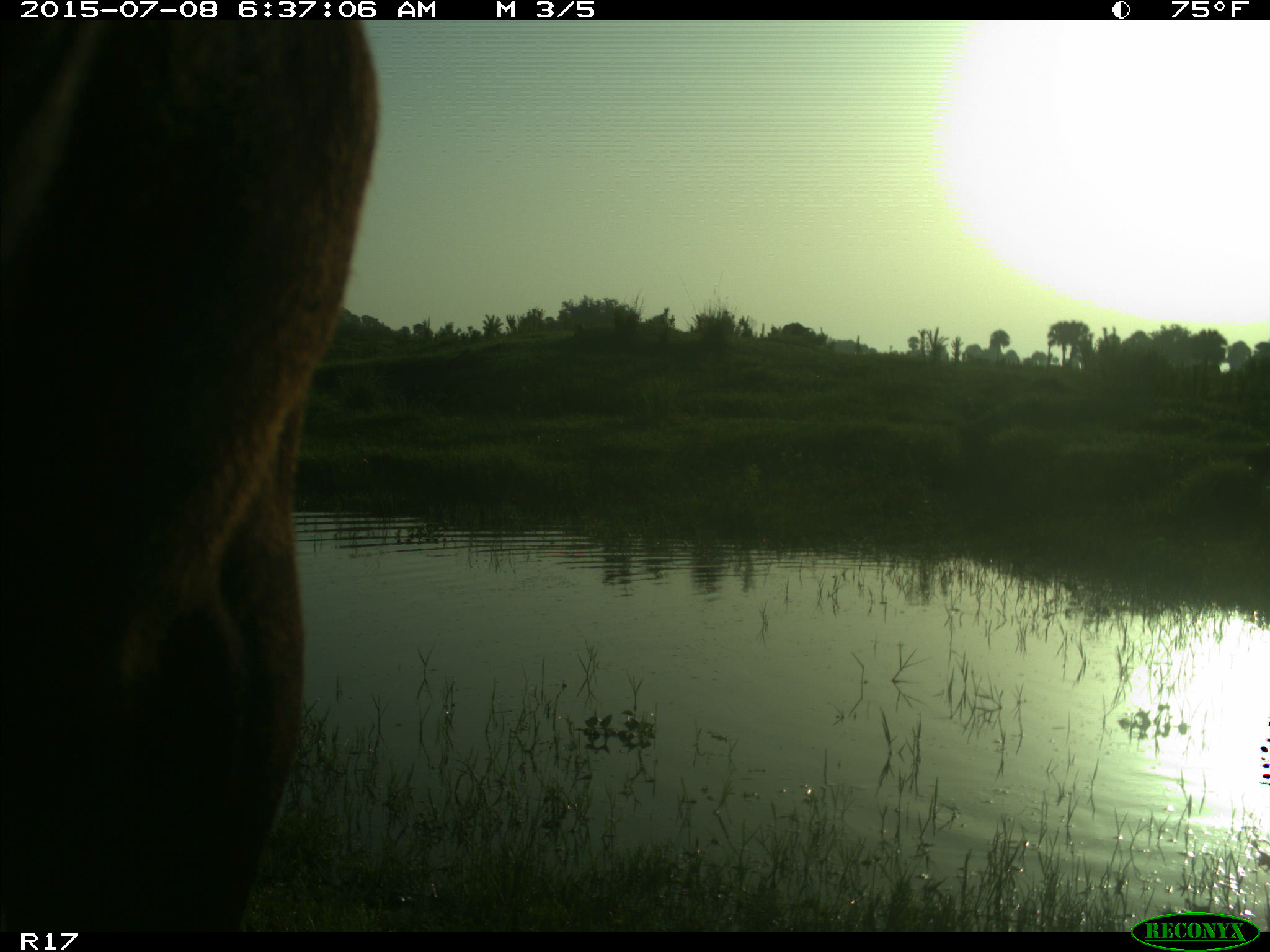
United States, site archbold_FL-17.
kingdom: Animalia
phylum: Chordata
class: Mammalia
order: Artiodactyla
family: Bovidae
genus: Bos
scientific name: Bos taurus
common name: domestic cow